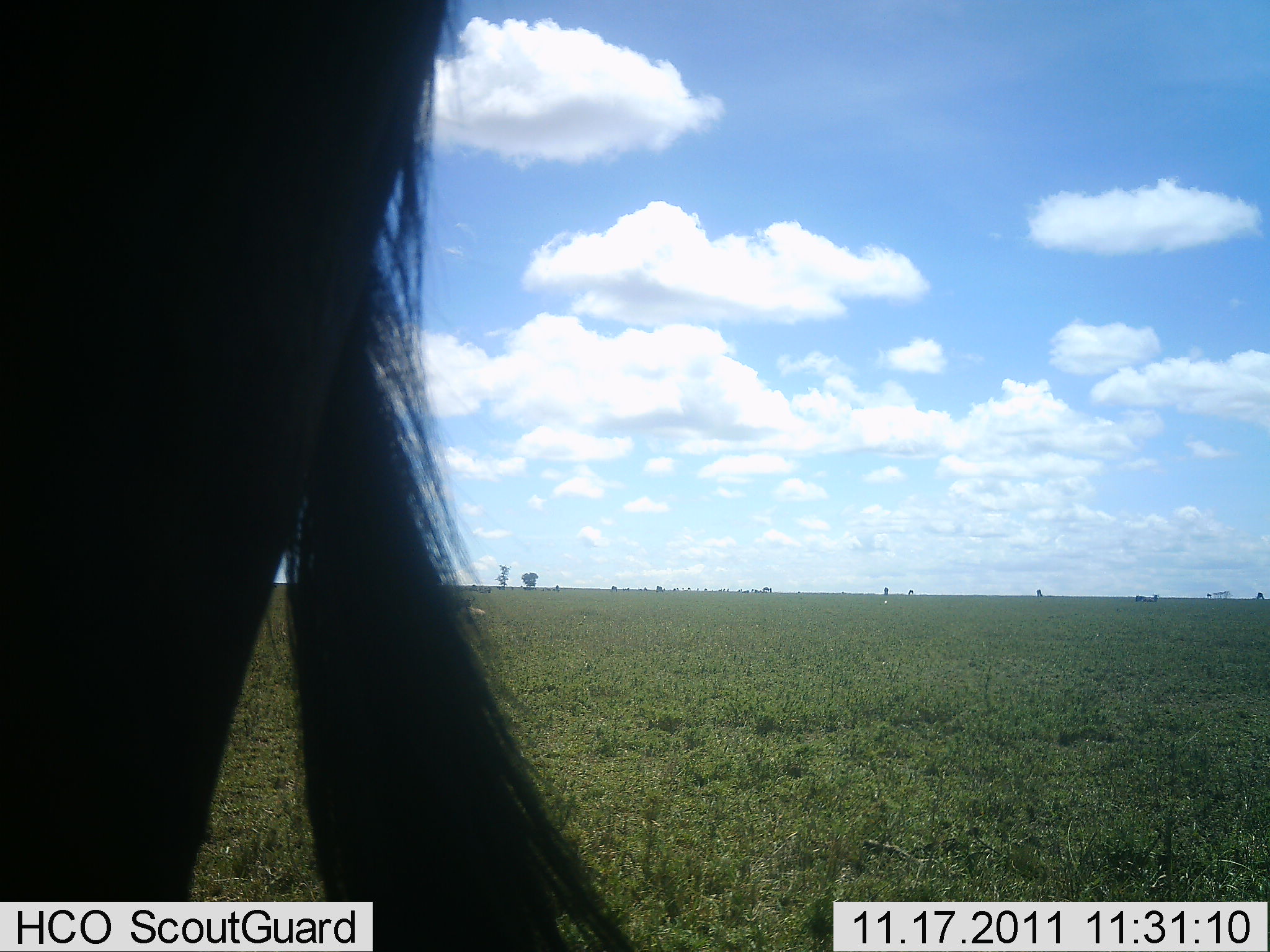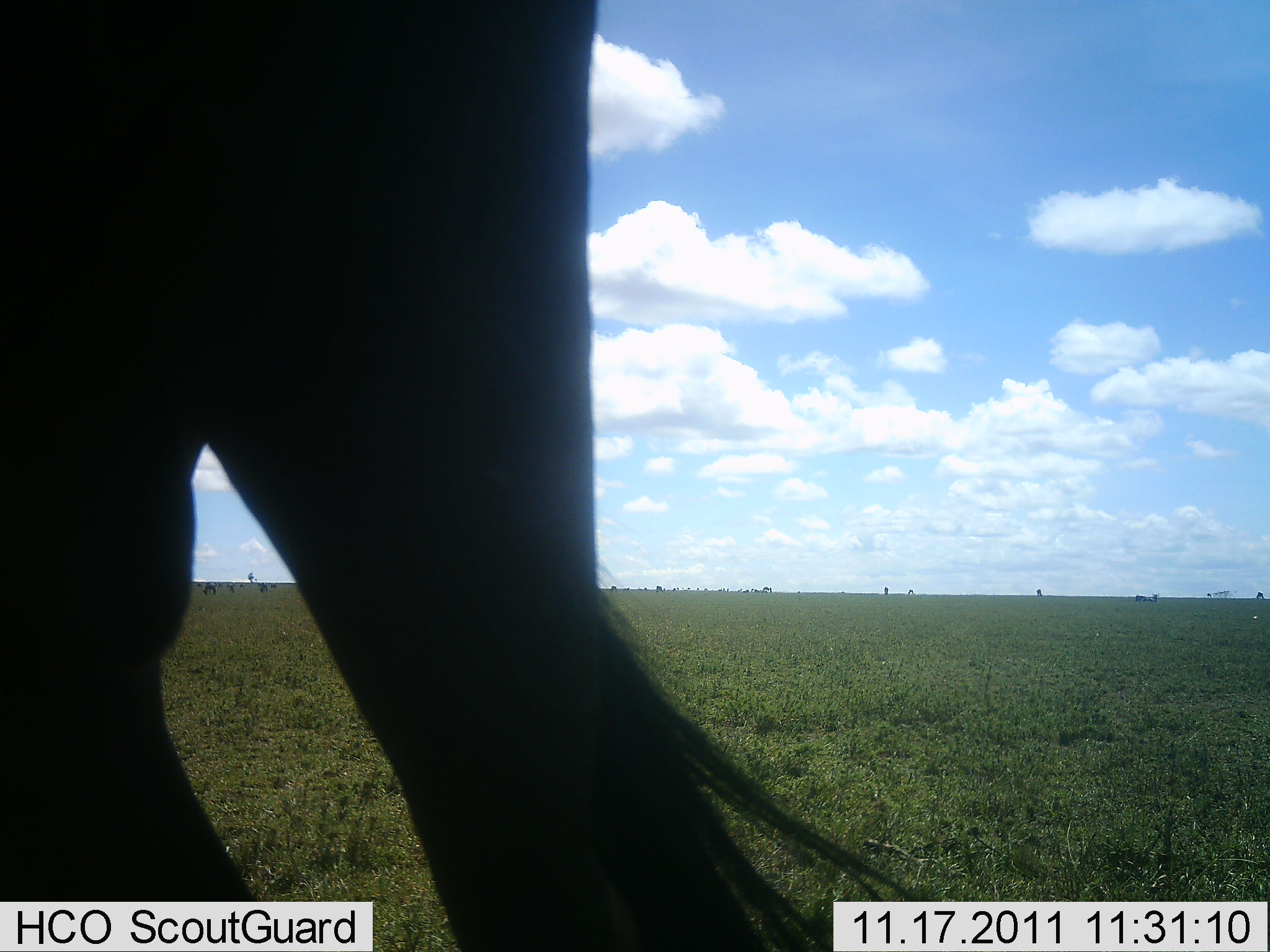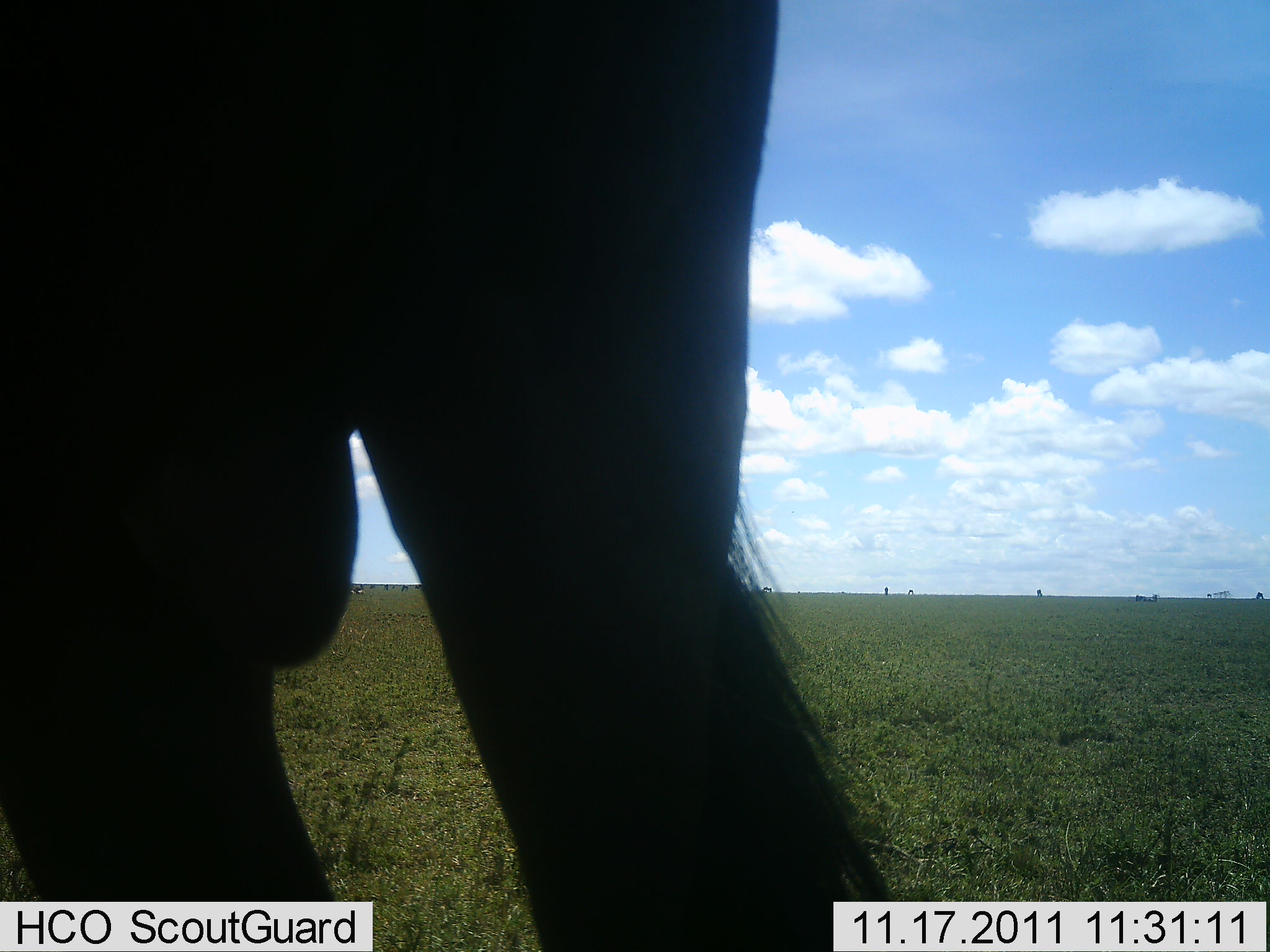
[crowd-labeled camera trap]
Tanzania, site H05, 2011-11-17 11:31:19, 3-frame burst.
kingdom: Animalia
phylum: Chordata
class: Mammalia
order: Artiodactyla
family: Bovidae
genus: Connochaetes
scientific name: Connochaetes taurinus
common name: blue wildebeest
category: wildebeest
Wildebeest (blue wildebeest) (Connochaetes taurinus), count 1. Behavior (volunteer vote fractions): standing 80%, resting 10%, moving 20%, interacting 0%. Young present (vote fraction): 0%. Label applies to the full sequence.